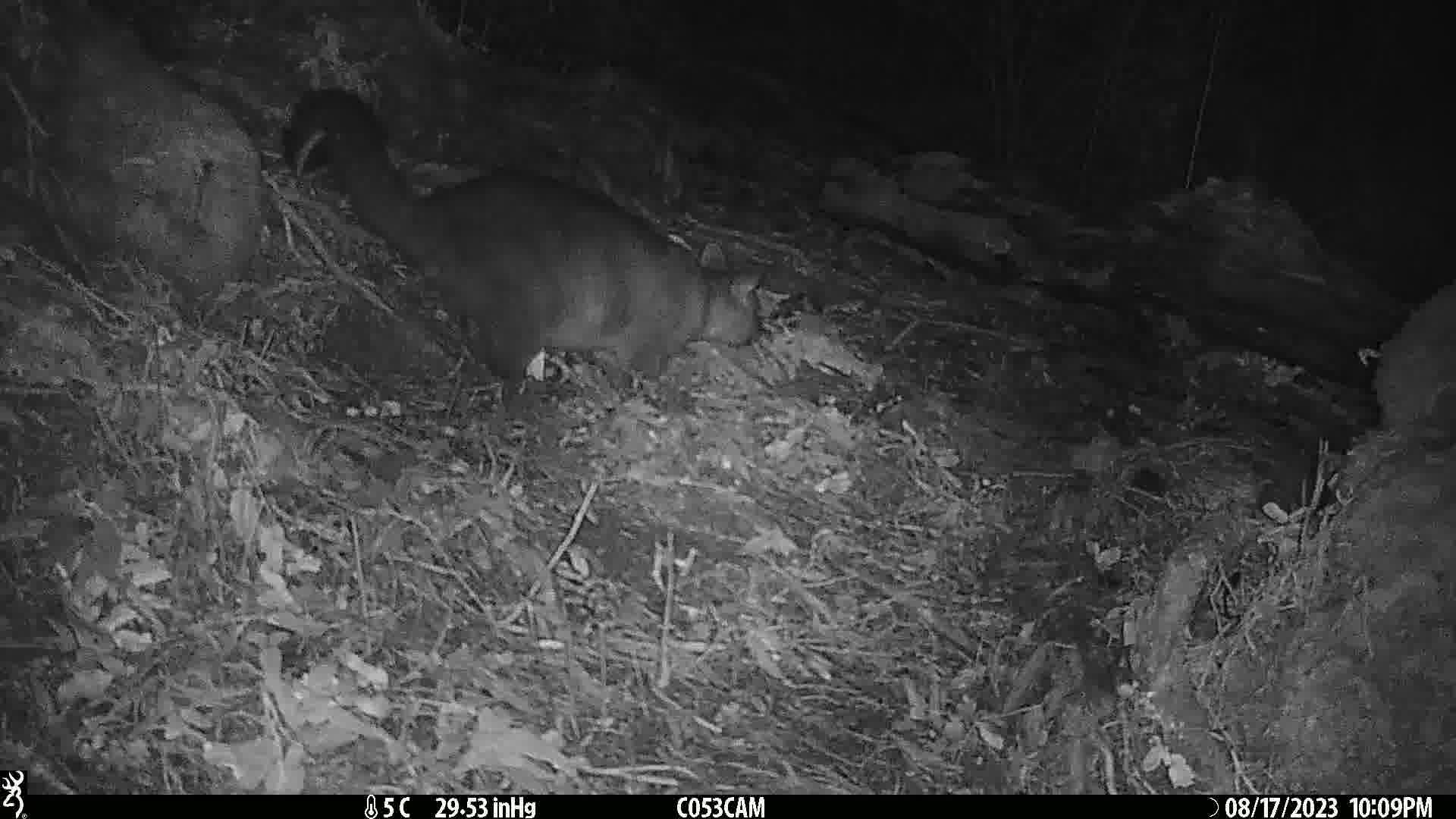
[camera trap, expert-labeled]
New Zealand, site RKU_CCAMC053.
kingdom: Animalia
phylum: Chordata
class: Mammalia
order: Diprotodontia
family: Phalangeridae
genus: Trichosurus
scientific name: Trichosurus vulpecula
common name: common brushtail possum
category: possum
Possum (common brushtail possum) (Trichosurus vulpecula).